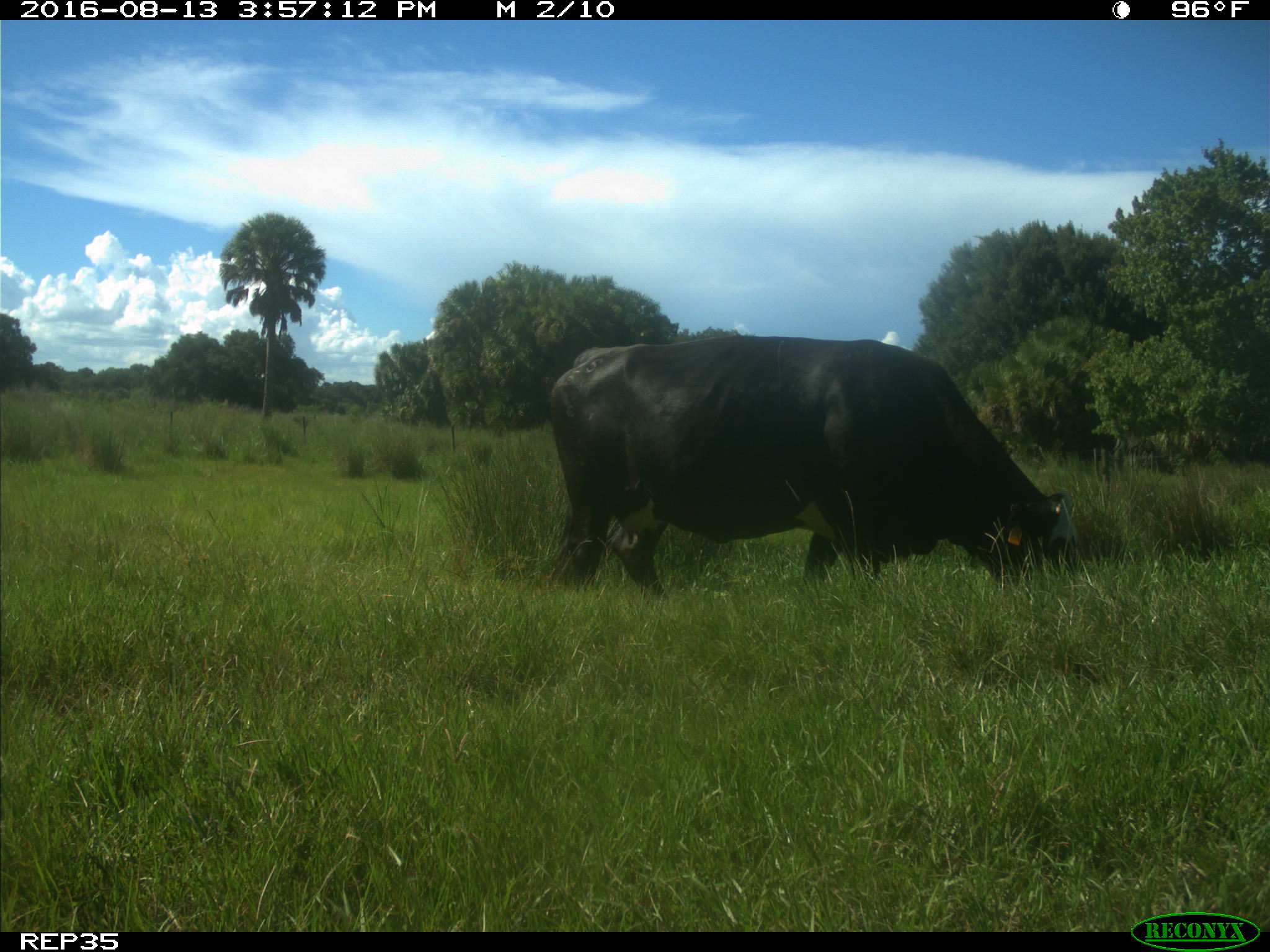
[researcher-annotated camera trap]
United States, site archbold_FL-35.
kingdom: Animalia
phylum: Chordata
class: Mammalia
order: Artiodactyla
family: Bovidae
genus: Bos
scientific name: Bos taurus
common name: domestic cow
Bos taurus (domestic cow).